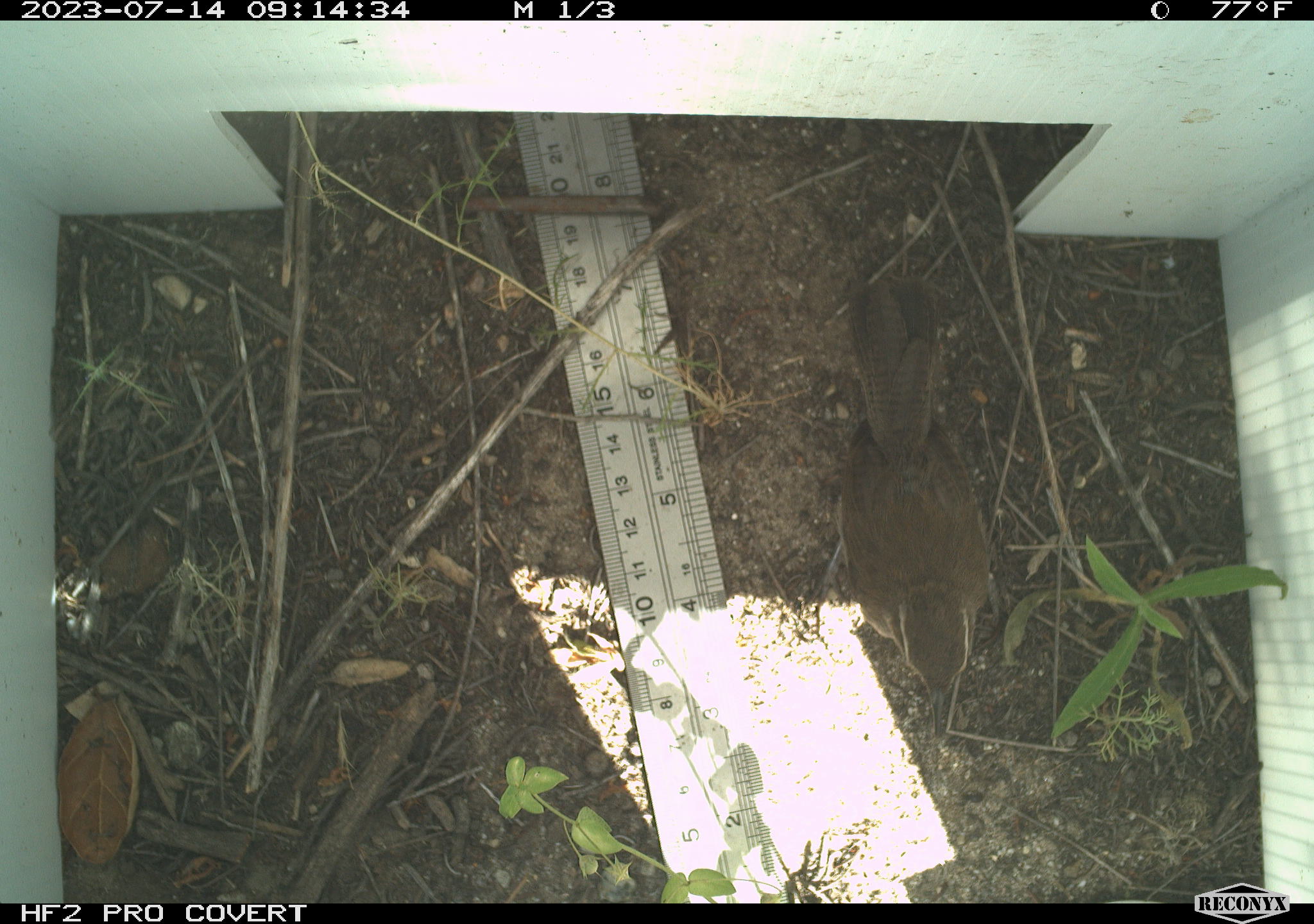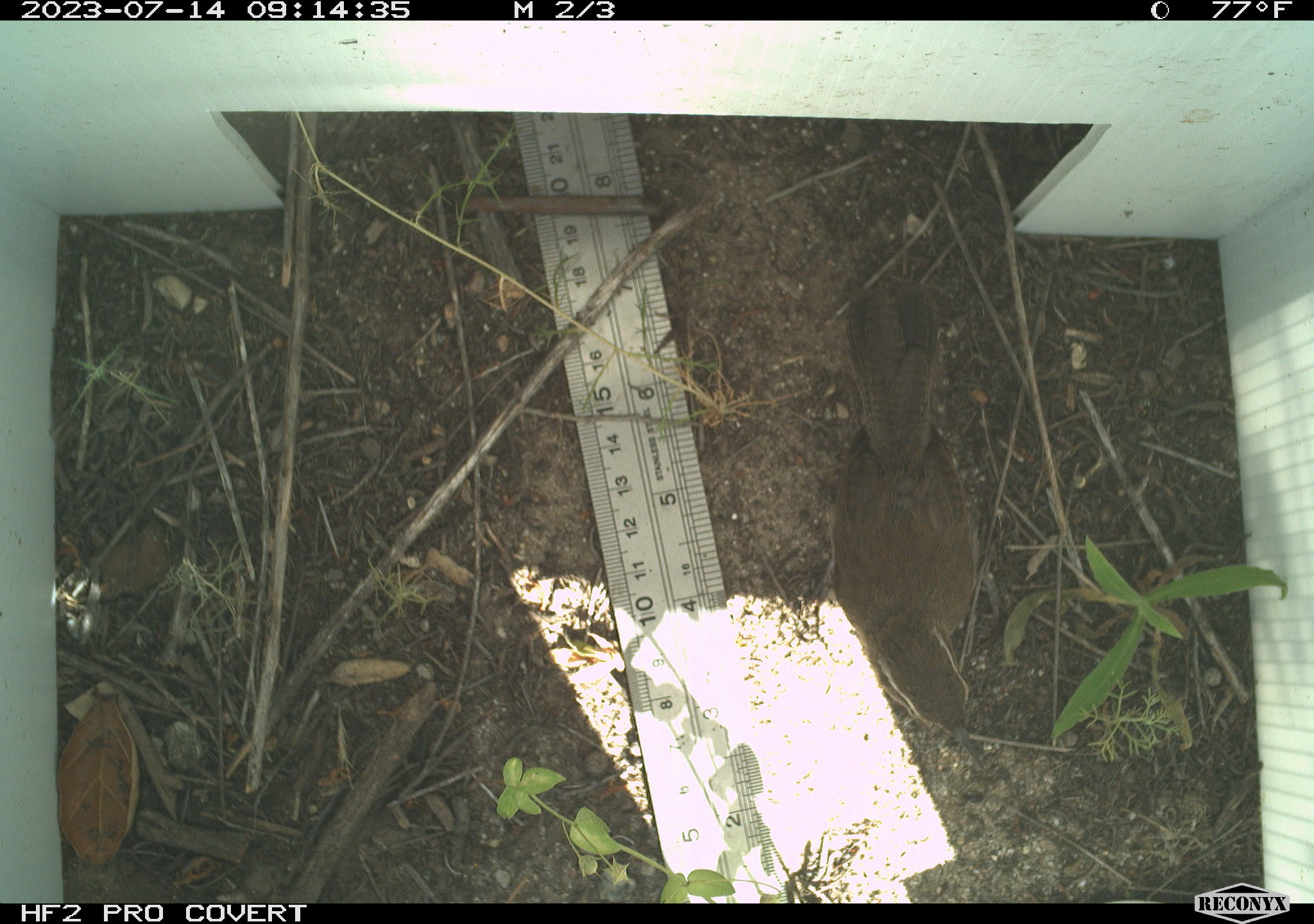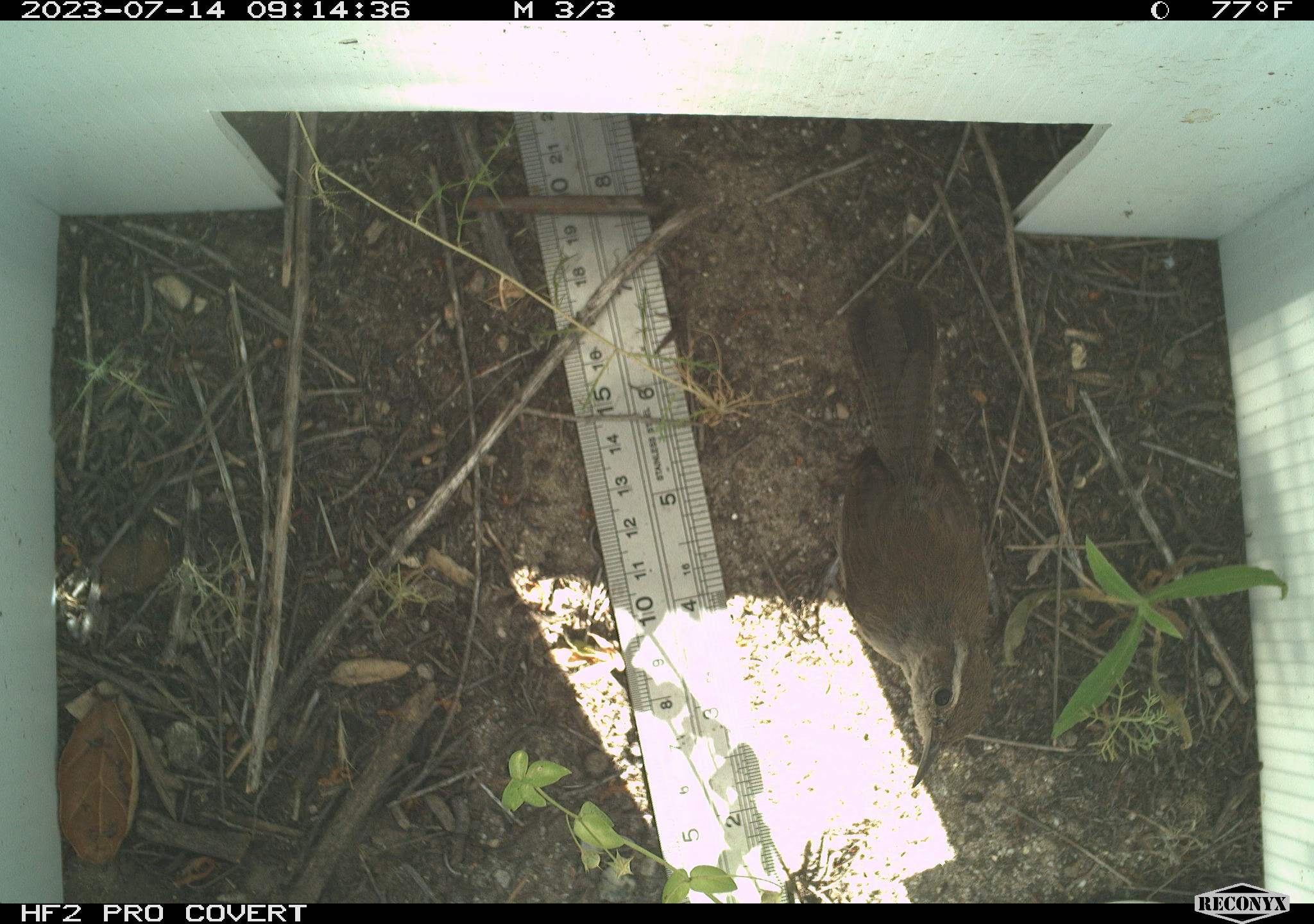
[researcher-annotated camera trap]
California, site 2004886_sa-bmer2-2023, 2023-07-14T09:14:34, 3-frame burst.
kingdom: Animalia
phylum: Chordata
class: Aves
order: Passeriformes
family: Troglodytidae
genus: Thryomanes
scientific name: Thryomanes bewickii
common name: bewick's wren